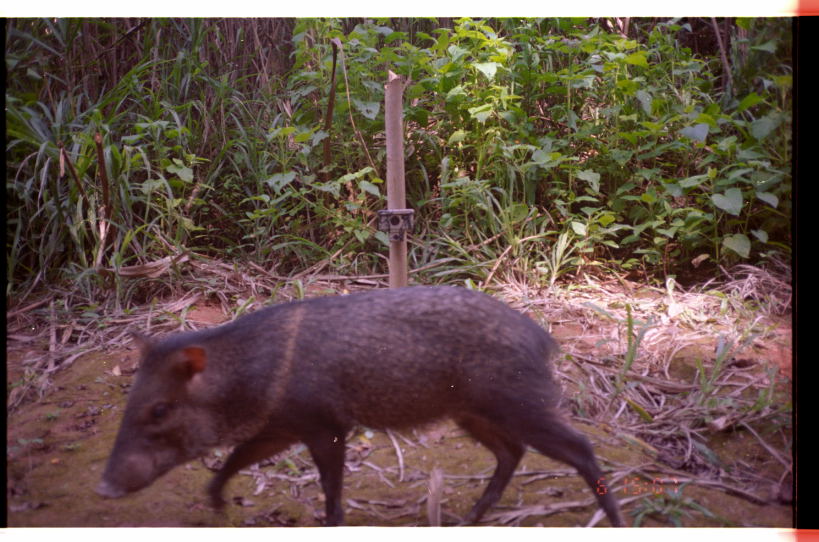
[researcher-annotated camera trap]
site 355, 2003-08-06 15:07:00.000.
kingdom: Animalia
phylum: Chordata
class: Mammalia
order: Artiodactyla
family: Tayassuidae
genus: Pecari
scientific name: Pecari tajacu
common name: collared peccary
Pecari tajacu (collared peccary).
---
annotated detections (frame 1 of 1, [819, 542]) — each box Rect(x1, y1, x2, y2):
pecari tajacu: Rect(98, 286, 626, 527)